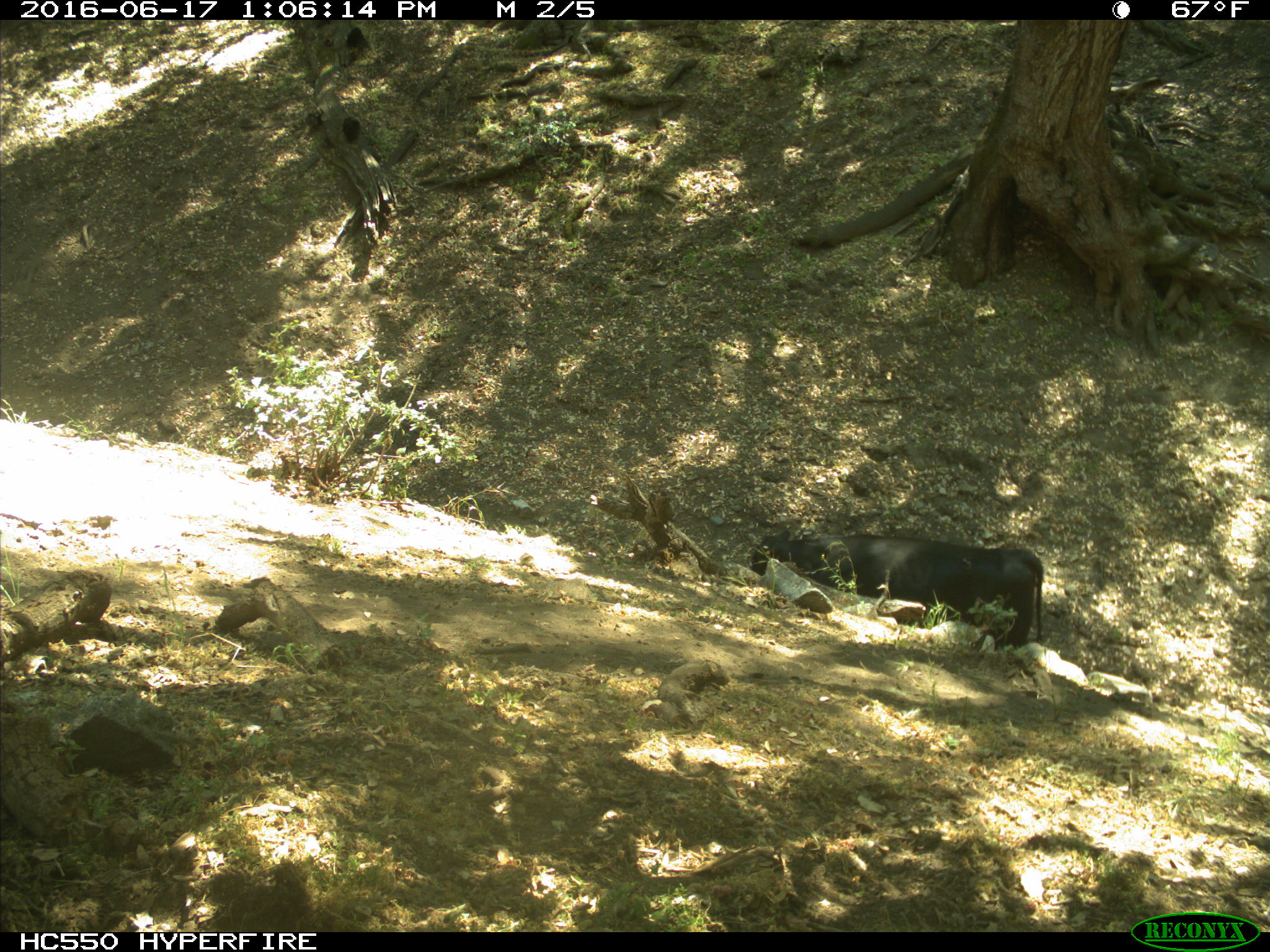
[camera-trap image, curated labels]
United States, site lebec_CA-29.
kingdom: Animalia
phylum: Chordata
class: Mammalia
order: Artiodactyla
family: Bovidae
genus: Bos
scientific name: Bos taurus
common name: domestic cow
Bos taurus (domestic cow).